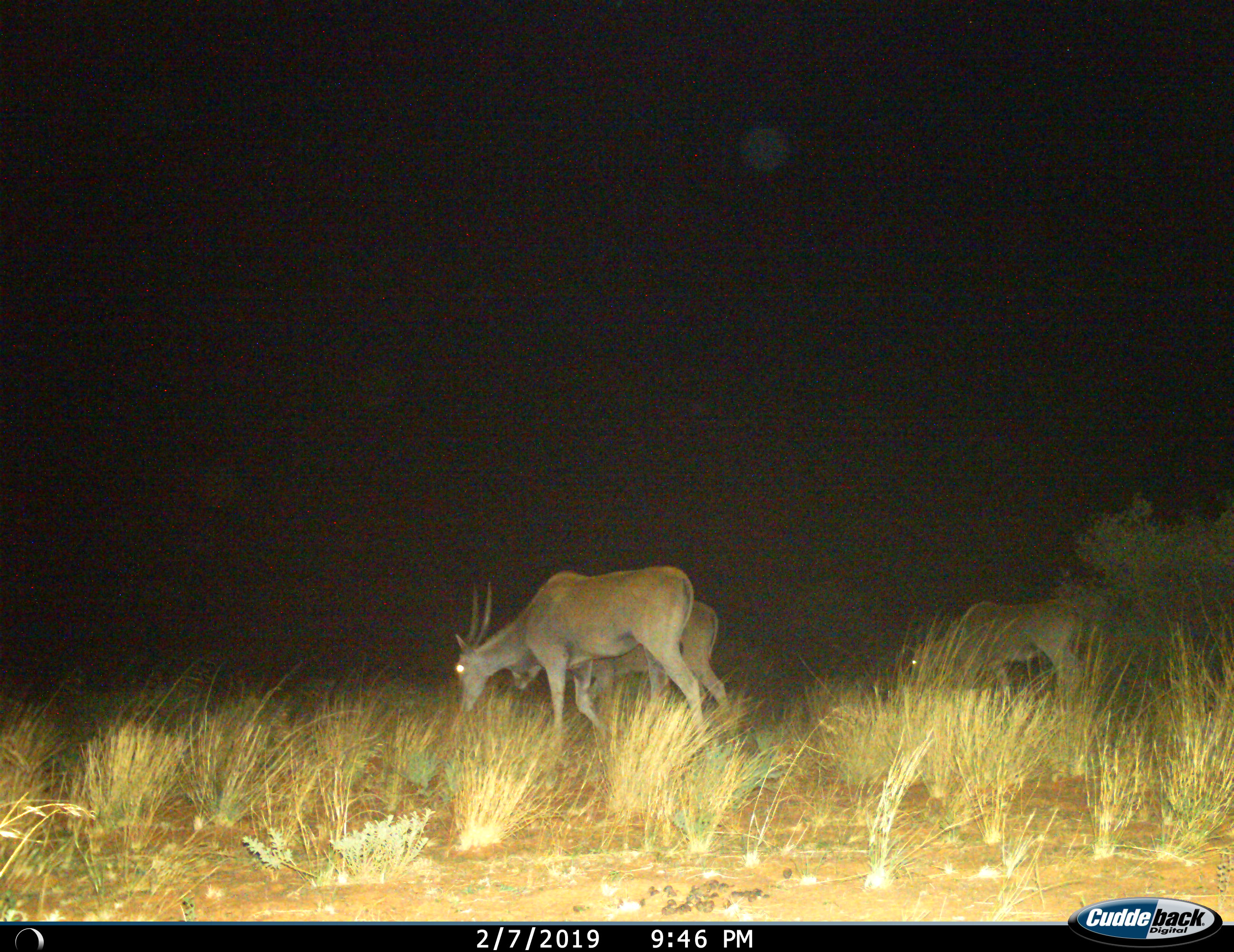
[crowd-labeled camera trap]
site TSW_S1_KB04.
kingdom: Animalia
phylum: Chordata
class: Mammalia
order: Artiodactyla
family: Bovidae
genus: Tragelaphus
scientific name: Tragelaphus oryx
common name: eland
Eland (Tragelaphus oryx), count 3. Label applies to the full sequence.